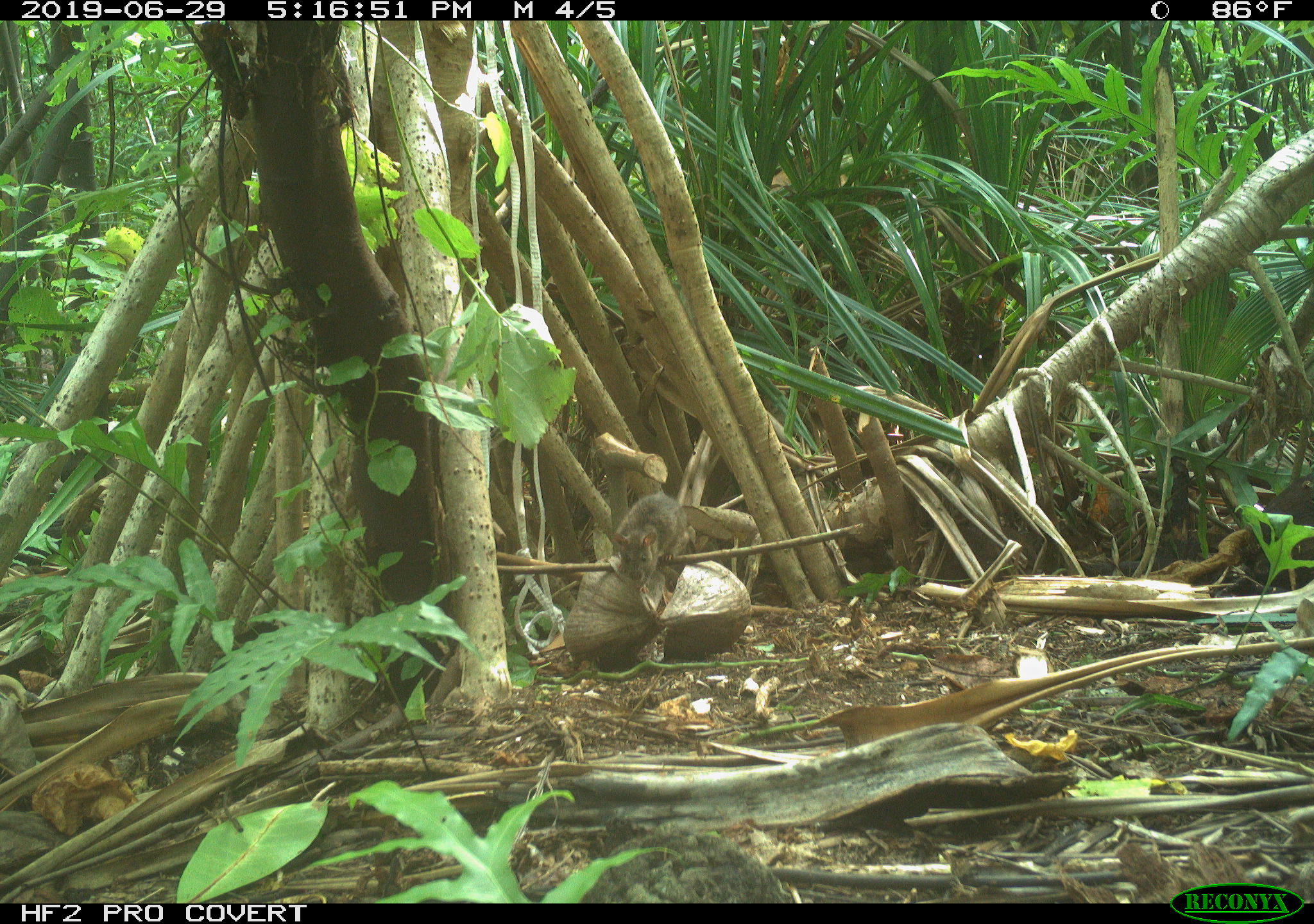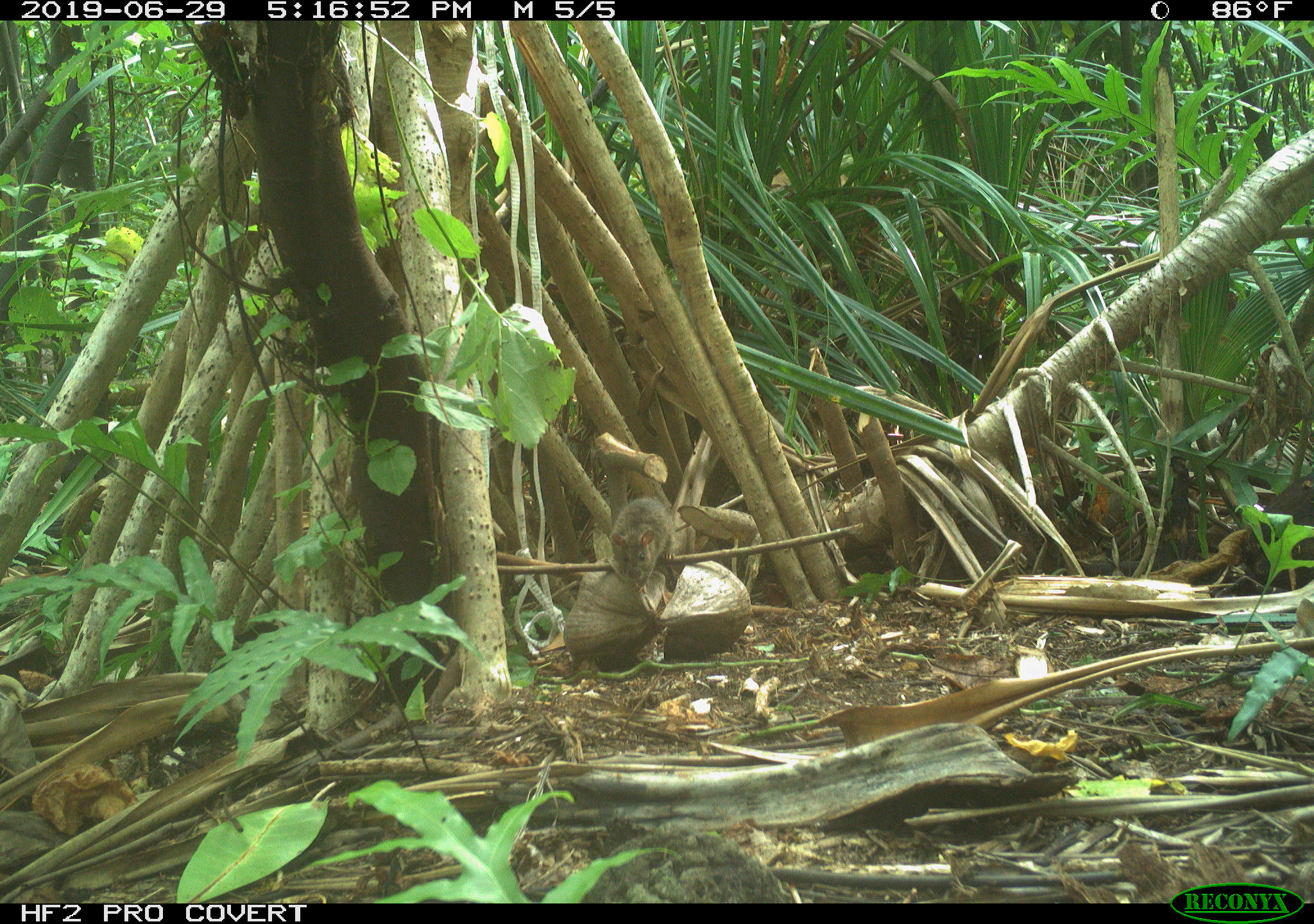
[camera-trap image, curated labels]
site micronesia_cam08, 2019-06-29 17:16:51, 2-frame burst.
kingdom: Animalia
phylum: Chordata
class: Mammalia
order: Rodentia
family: Muridae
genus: Rattus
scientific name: Rattus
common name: rat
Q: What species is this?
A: Rat (Rattus).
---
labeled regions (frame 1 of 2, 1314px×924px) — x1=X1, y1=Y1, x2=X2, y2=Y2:
rat: x1=611, y1=490, x2=702, y2=587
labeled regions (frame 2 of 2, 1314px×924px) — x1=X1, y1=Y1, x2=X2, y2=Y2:
rat: x1=602, y1=501, x2=687, y2=591